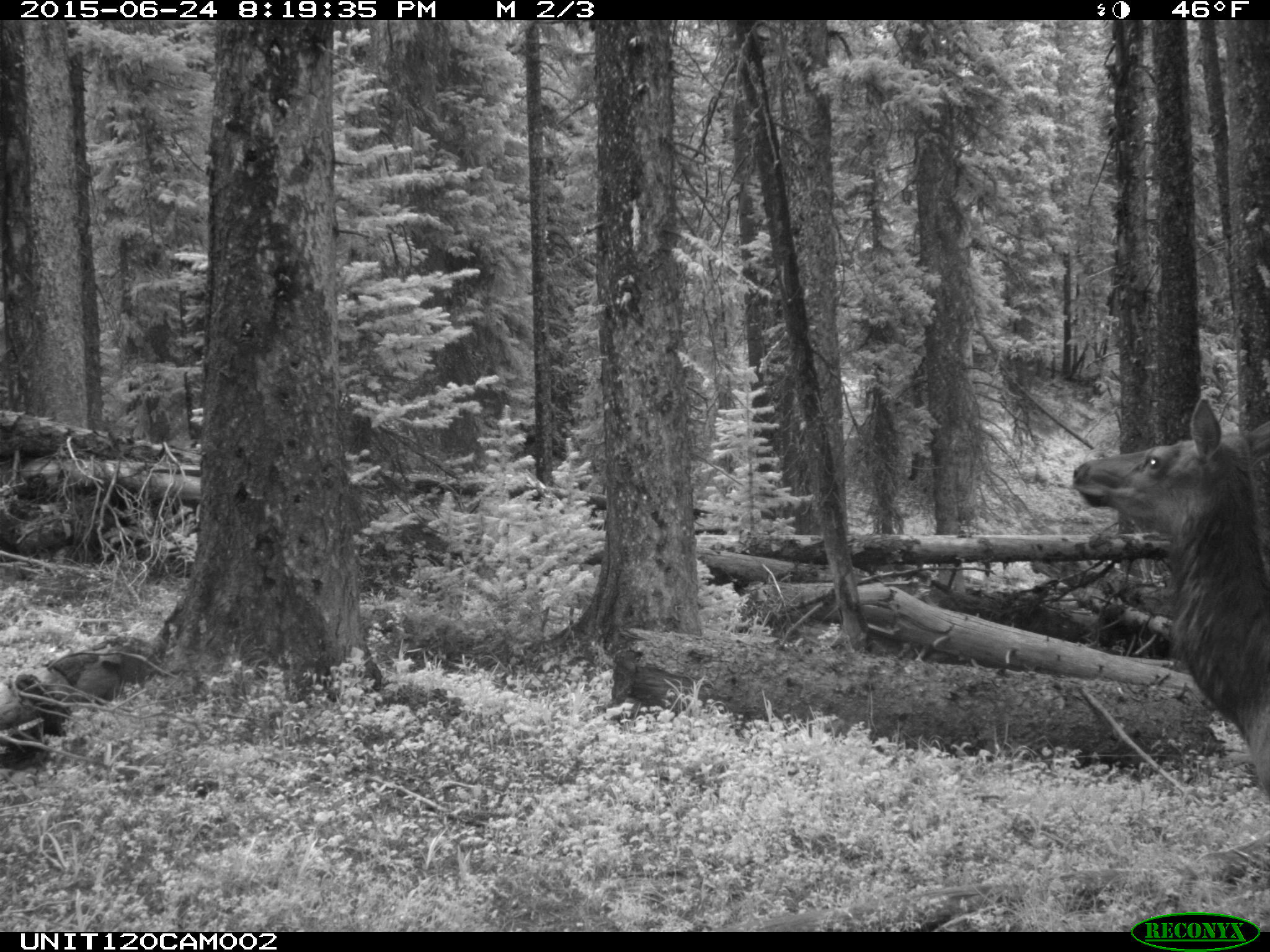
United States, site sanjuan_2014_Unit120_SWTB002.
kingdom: Animalia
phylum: Chordata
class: Mammalia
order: Artiodactyla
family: Cervidae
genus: Cervus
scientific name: Cervus elaphus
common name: red deer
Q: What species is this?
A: Cervus elaphus (red deer).